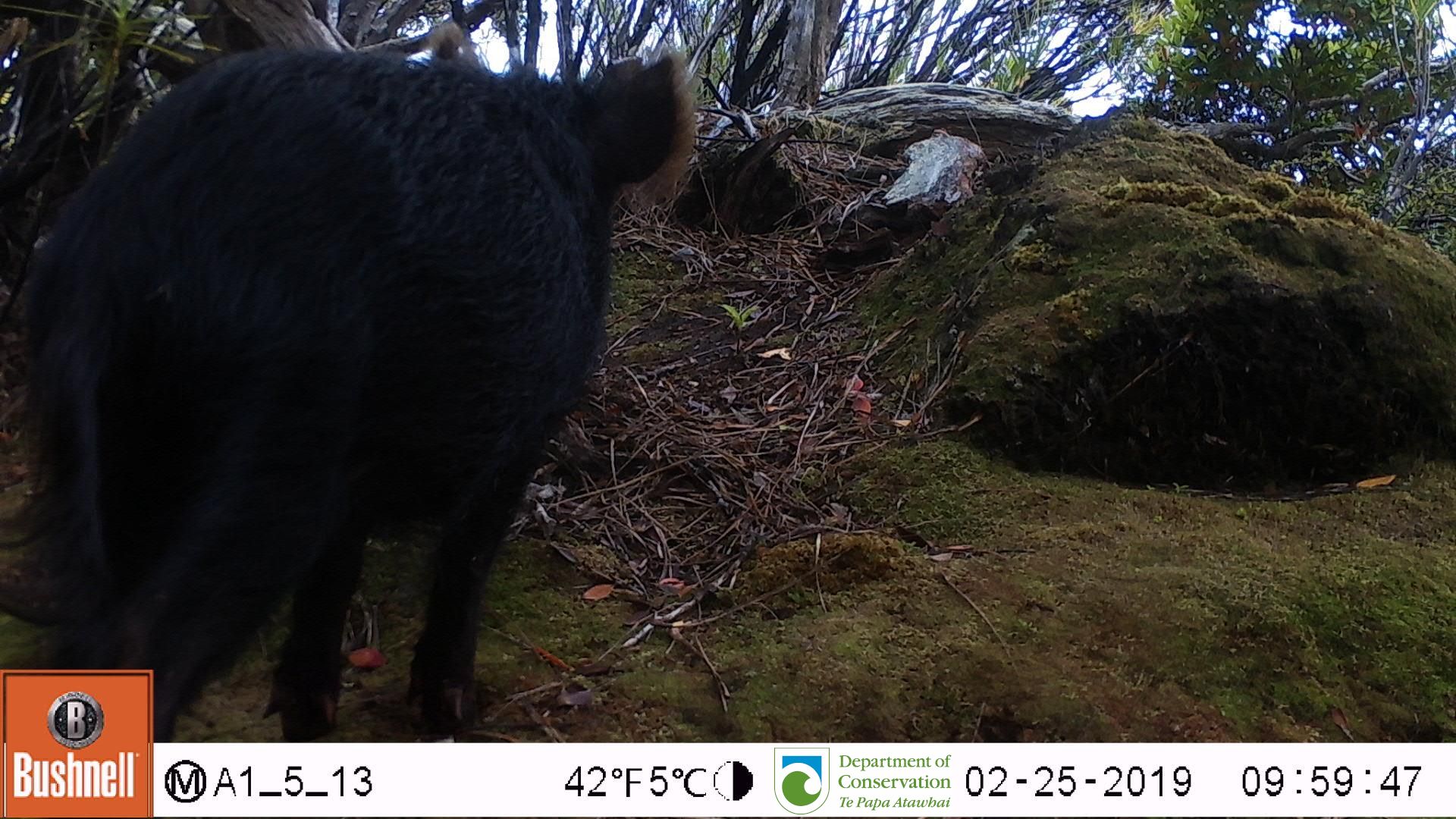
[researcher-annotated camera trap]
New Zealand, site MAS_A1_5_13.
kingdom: Animalia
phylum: Chordata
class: Mammalia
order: Artiodactyla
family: Suidae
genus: Sus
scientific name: Sus scrofa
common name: pig